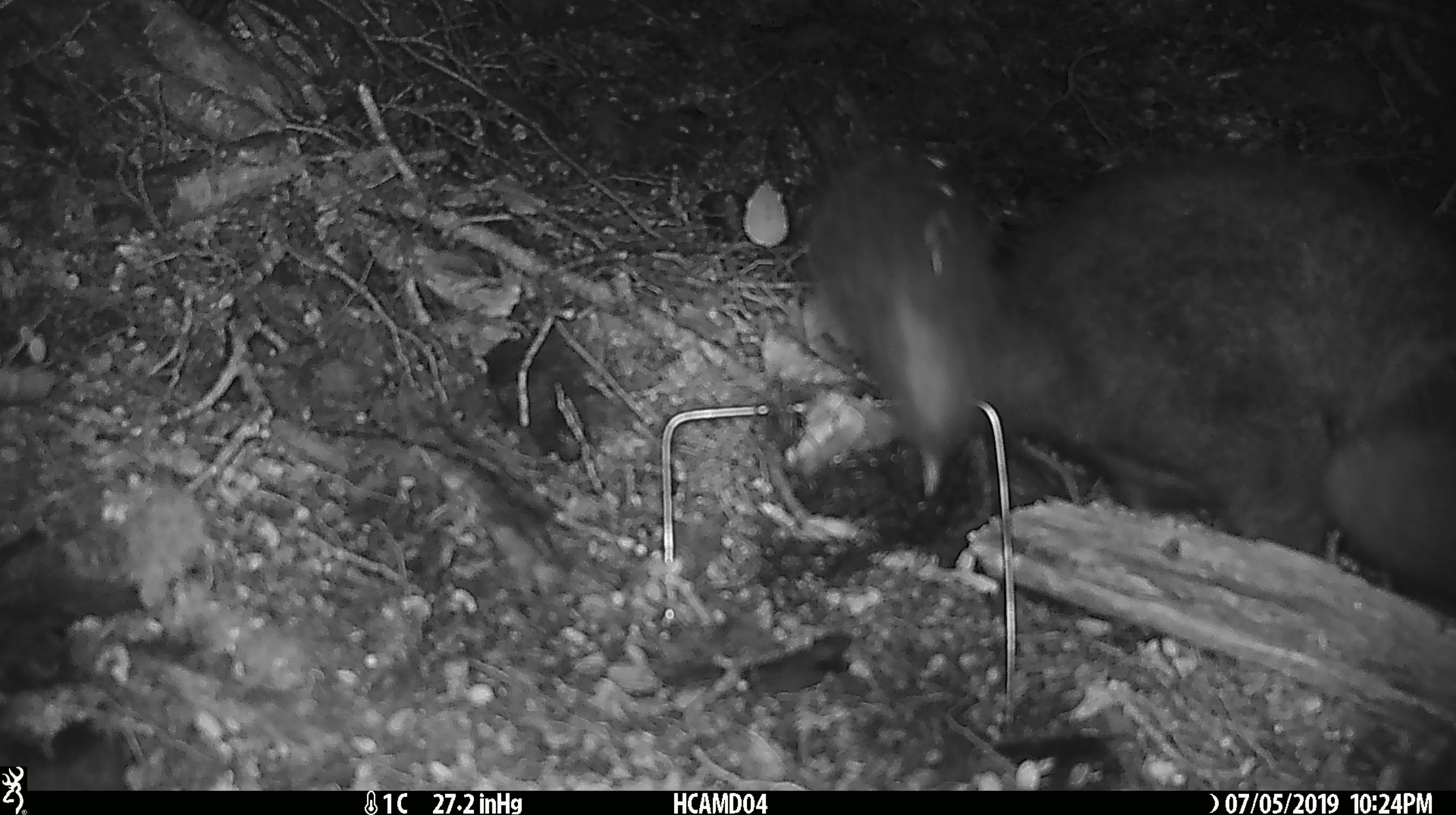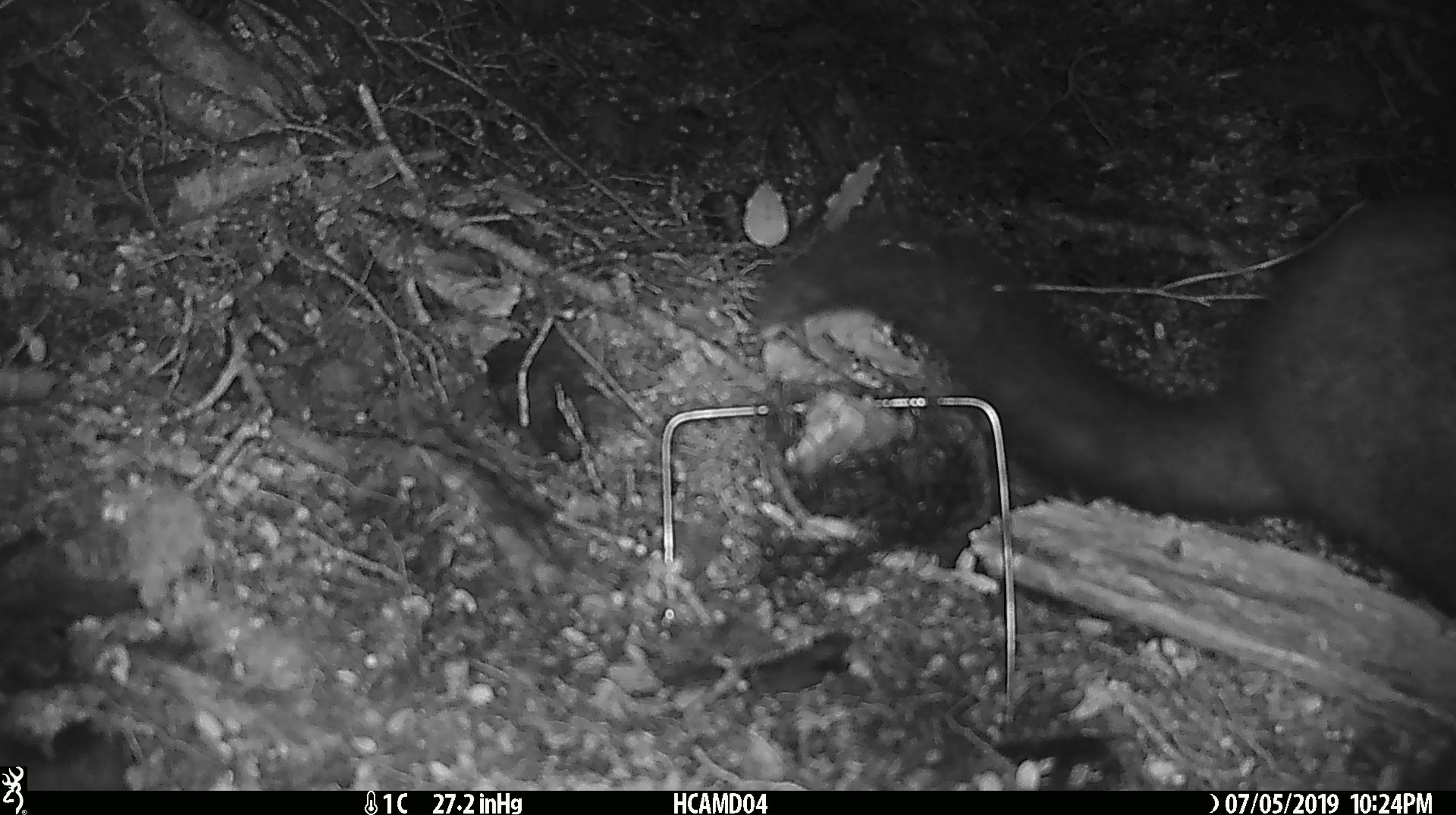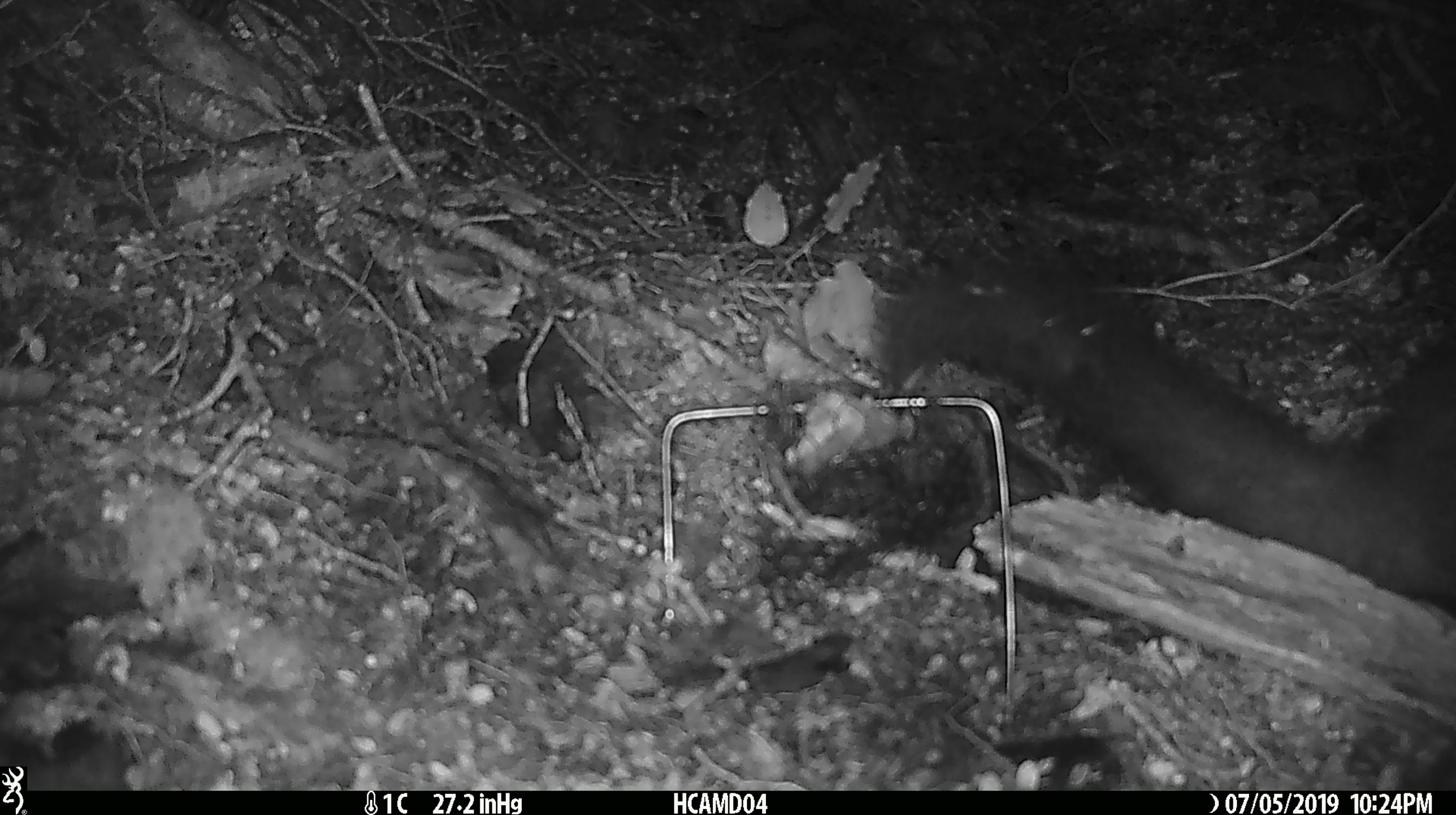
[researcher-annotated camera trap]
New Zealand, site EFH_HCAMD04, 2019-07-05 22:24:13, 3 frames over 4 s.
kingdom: Animalia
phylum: Chordata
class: Mammalia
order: Diprotodontia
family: Phalangeridae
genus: Trichosurus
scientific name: Trichosurus vulpecula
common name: common brushtail possum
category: possum